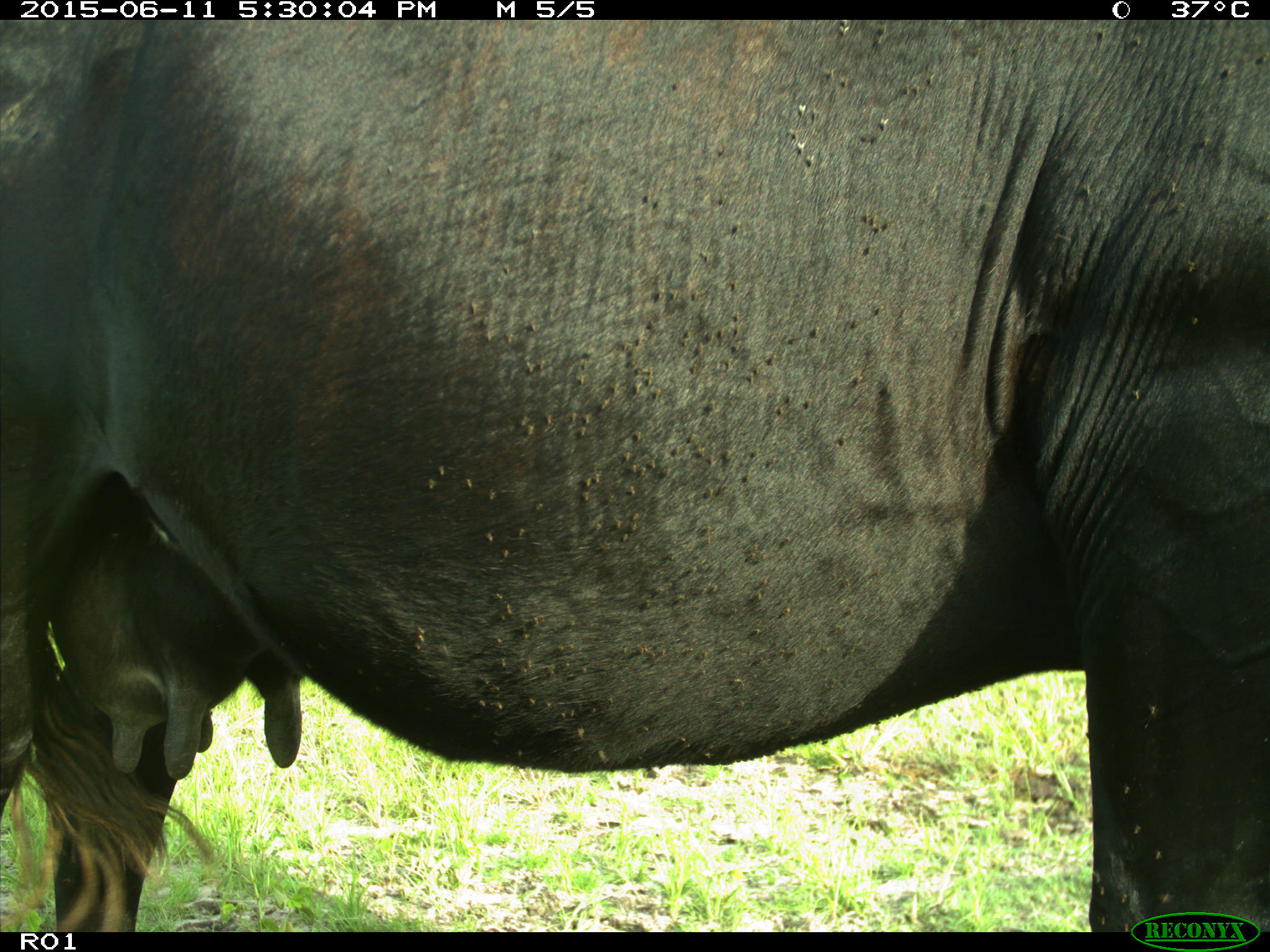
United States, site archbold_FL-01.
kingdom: Animalia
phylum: Chordata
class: Mammalia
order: Artiodactyla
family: Bovidae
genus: Bos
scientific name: Bos taurus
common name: domestic cow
Bos taurus (domestic cow).